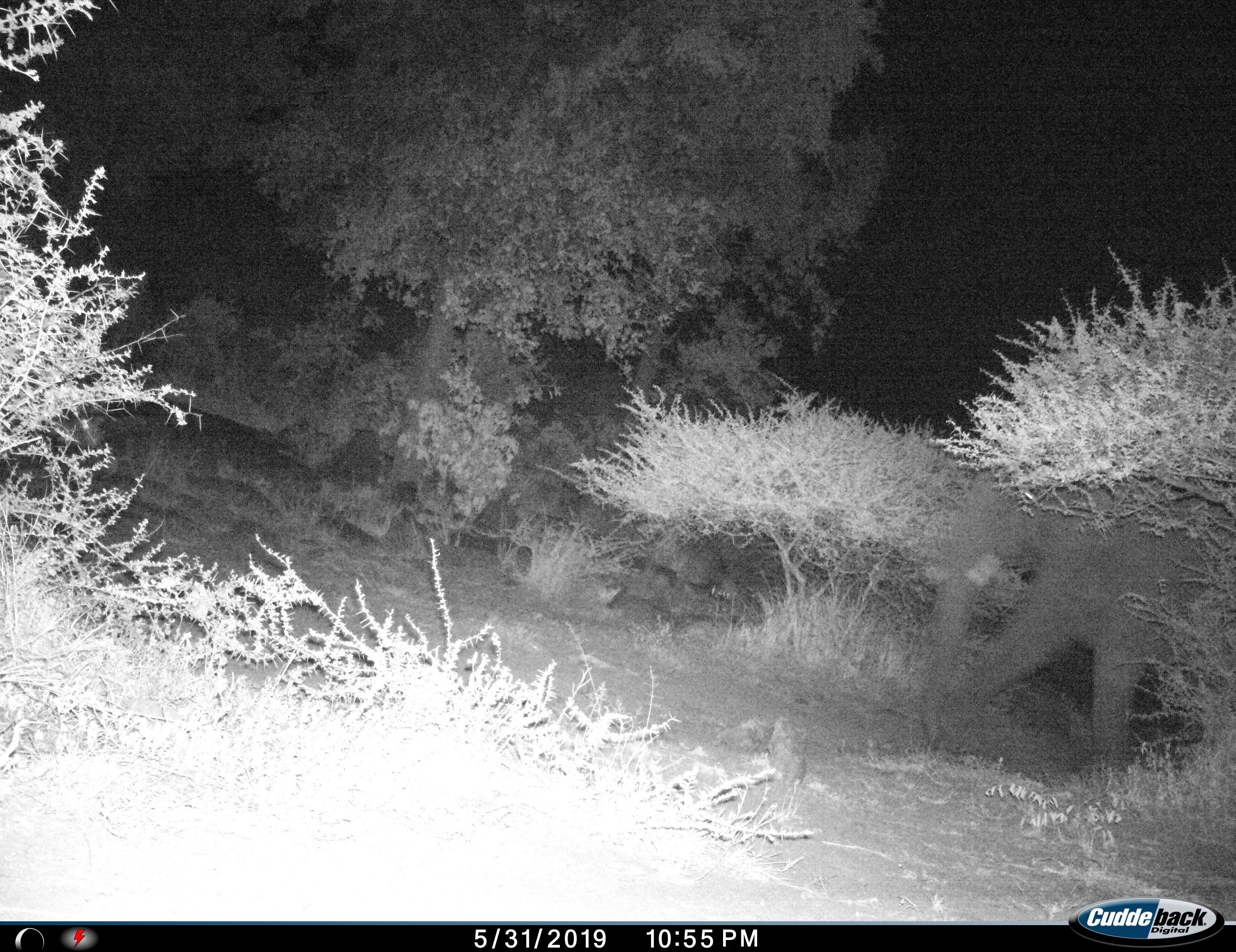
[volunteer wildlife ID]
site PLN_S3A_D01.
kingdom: Animalia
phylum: Chordata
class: Mammalia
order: Proboscidea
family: Elephantidae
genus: Loxodonta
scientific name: Loxodonta africana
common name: african bush elephant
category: elephant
Elephant (african bush elephant) (Loxodonta africana), count 1. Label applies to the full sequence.